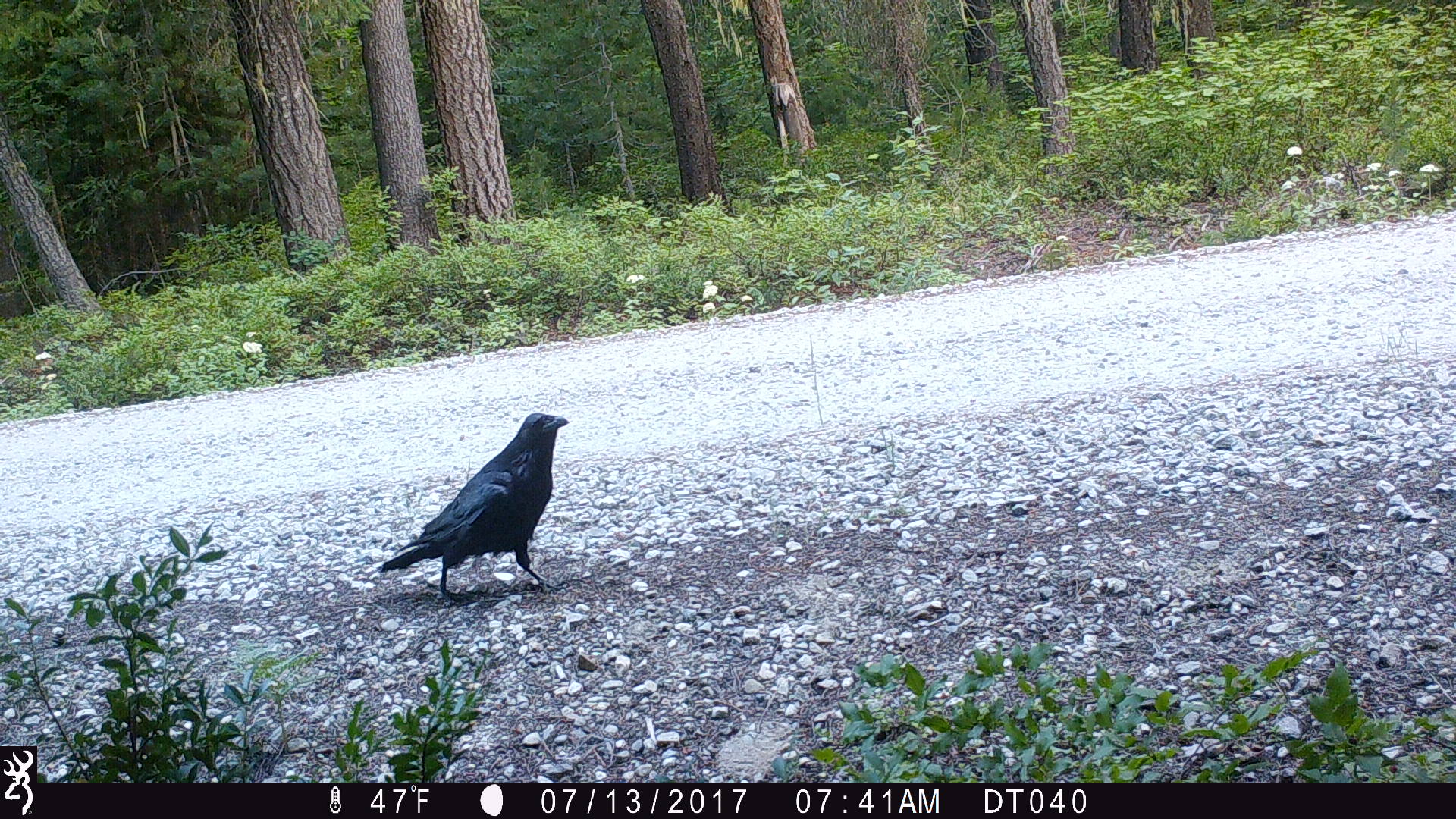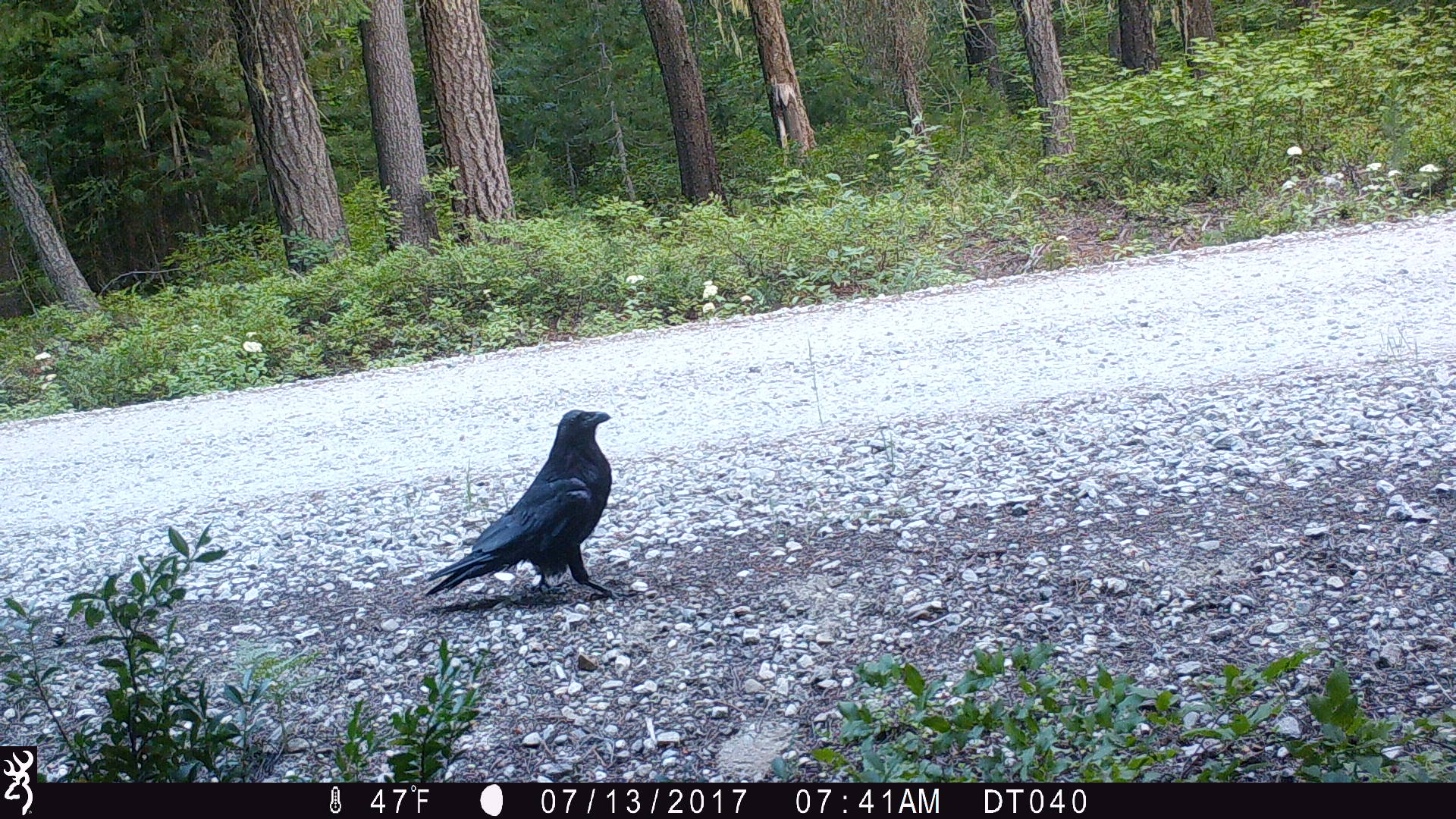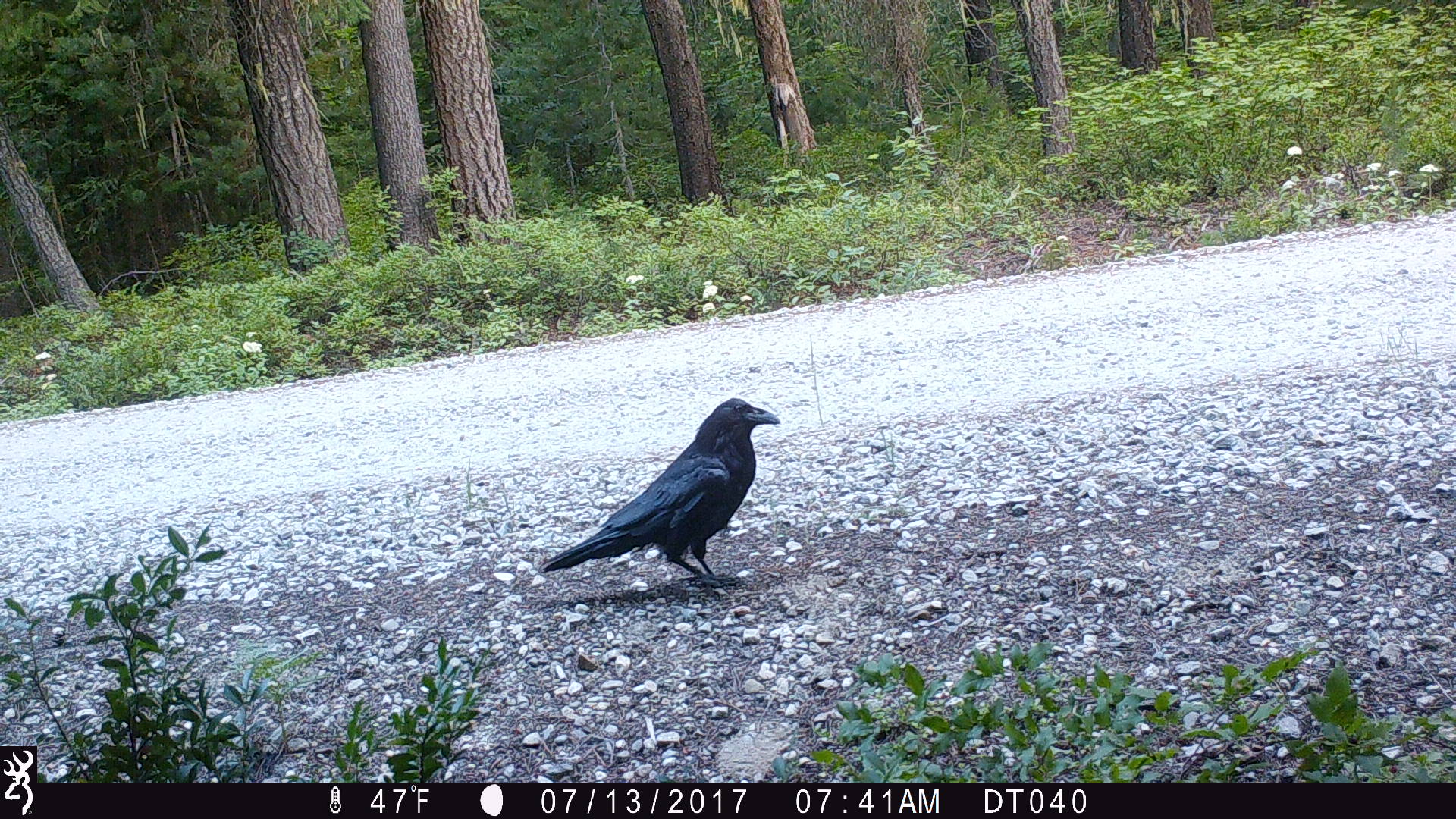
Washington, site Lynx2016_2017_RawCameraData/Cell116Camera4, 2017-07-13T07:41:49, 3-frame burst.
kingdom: Animalia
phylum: Chordata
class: Aves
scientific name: Aves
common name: birds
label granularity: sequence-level